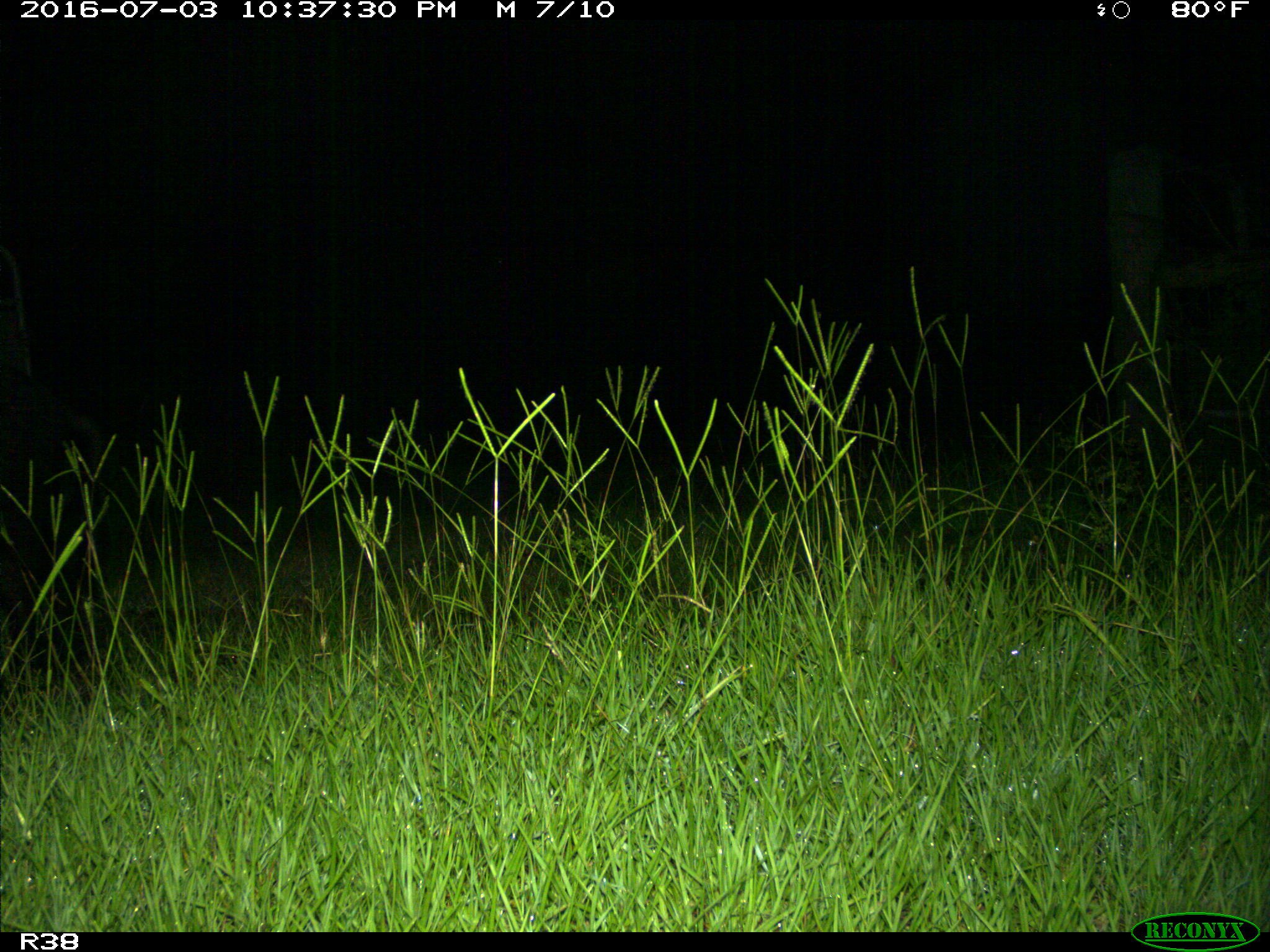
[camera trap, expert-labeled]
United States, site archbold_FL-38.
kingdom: Animalia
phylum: Chordata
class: Mammalia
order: Artiodactyla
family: Suidae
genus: Sus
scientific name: Sus scrofa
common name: wild boar